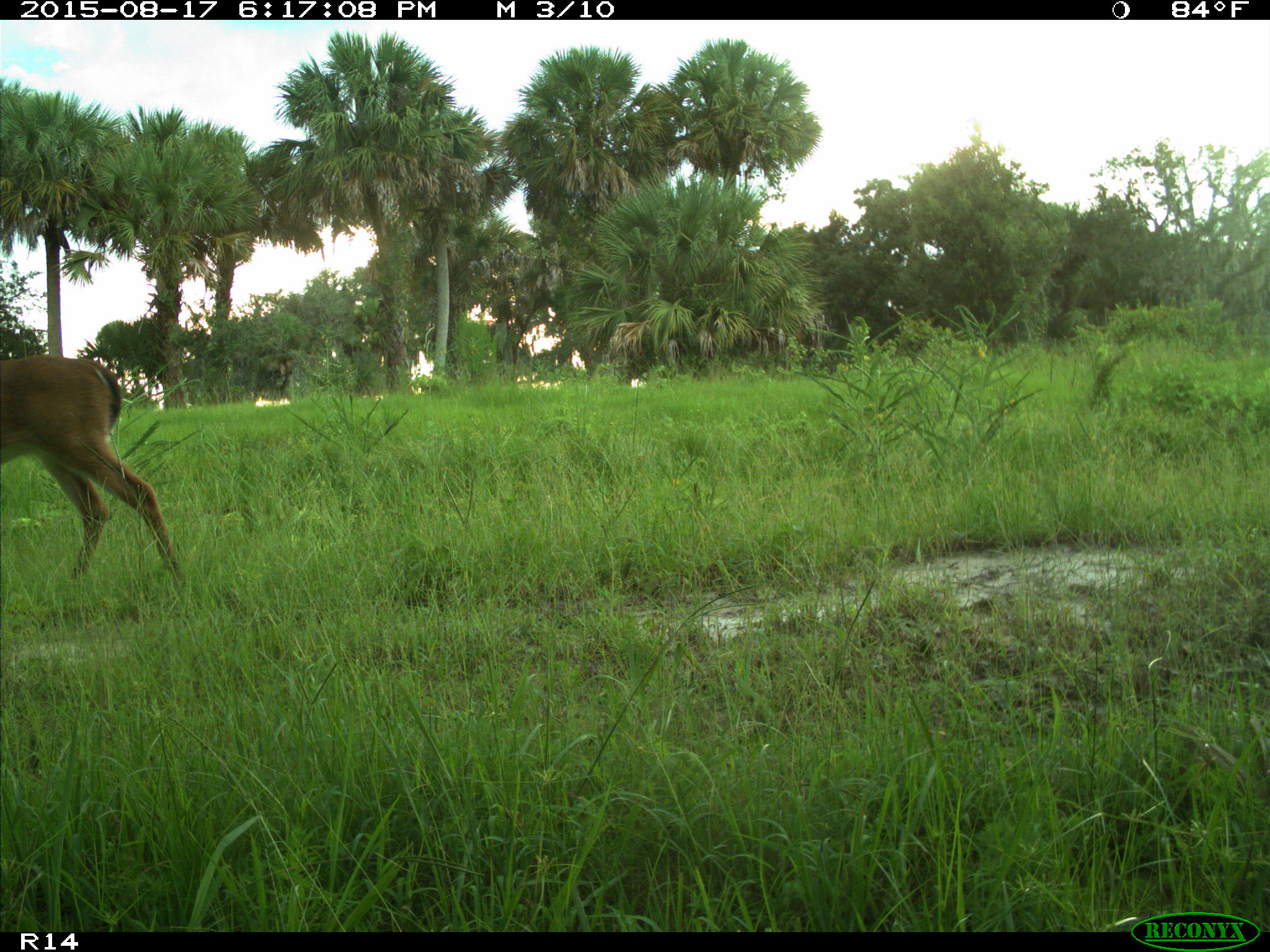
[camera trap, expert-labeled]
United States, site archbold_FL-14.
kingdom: Animalia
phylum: Chordata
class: Mammalia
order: Artiodactyla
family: Cervidae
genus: Odocoileus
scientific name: Odocoileus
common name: deer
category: unidentified deer